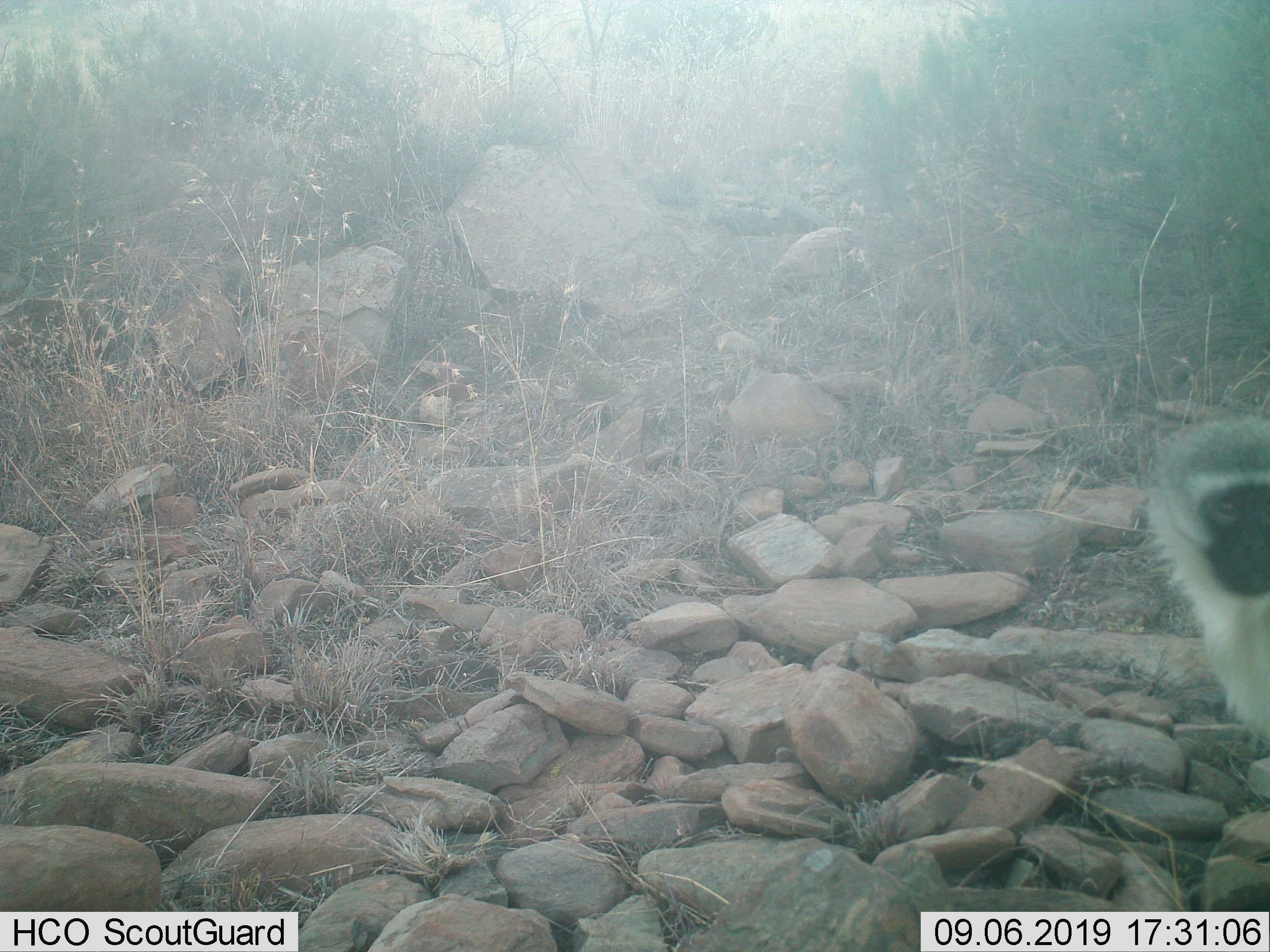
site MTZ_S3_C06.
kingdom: Animalia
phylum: Chordata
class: Mammalia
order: Primates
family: Cercopithecidae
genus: Chlorocebus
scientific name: Chlorocebus pygerythrus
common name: vervet monkey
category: monkeyvervet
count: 1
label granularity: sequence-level